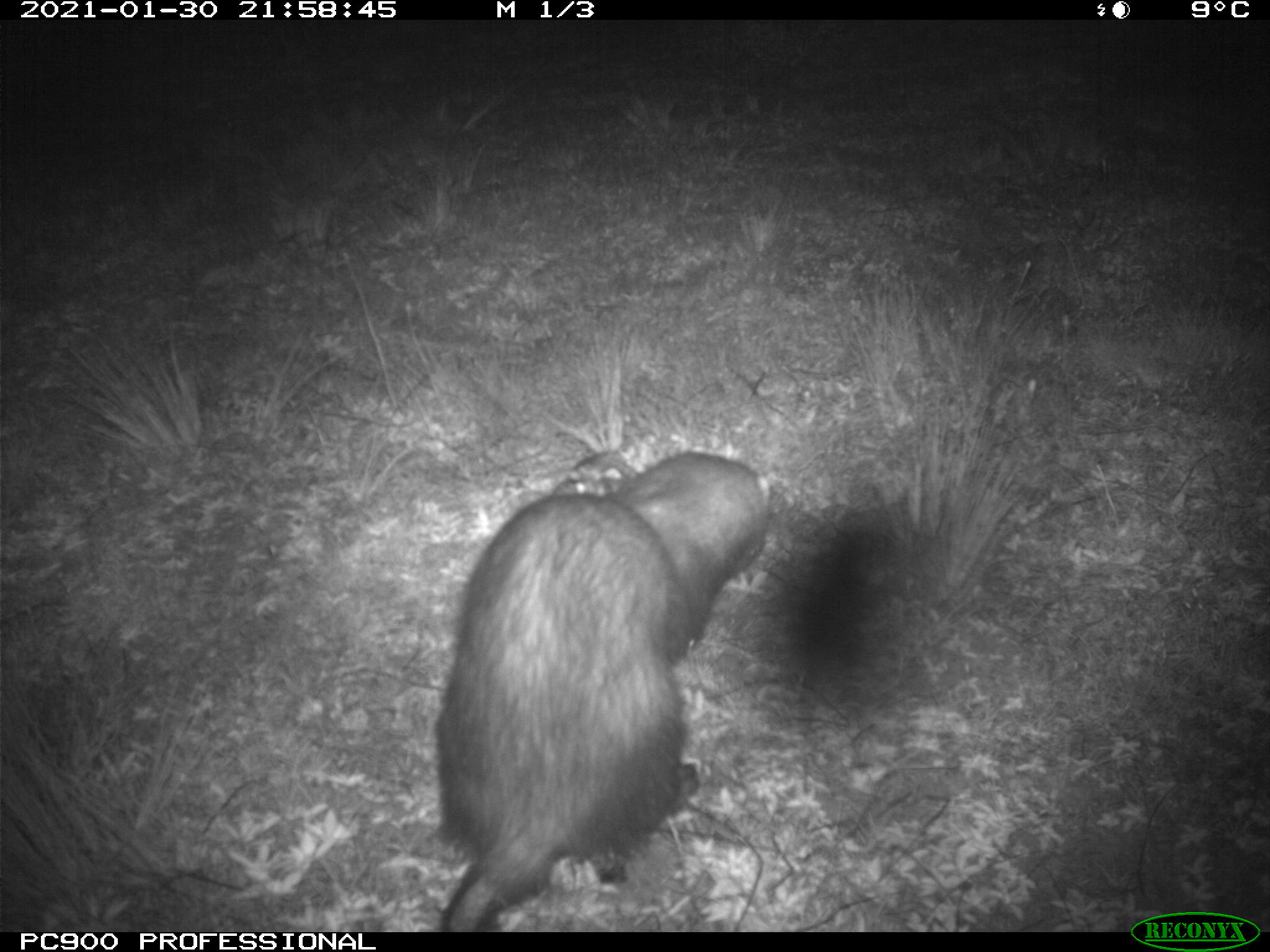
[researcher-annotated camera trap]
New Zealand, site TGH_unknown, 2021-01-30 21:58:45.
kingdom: Animalia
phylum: Chordata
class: Mammalia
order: Carnivora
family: Mustelidae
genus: Mustela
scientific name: Mustela furo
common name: ferret